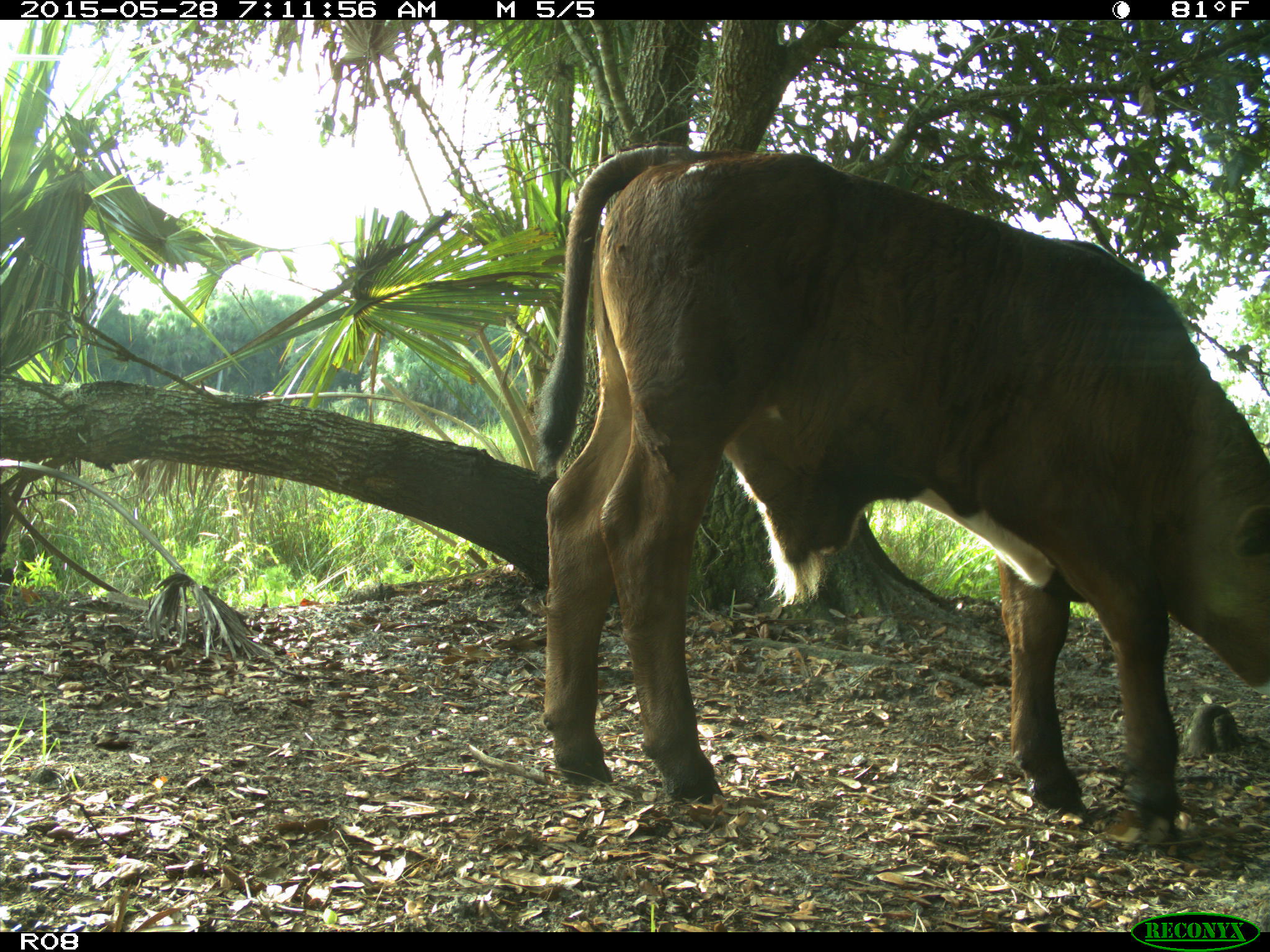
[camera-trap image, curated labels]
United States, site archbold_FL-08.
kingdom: Animalia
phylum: Chordata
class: Mammalia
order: Artiodactyla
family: Bovidae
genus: Bos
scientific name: Bos taurus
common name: domestic cow